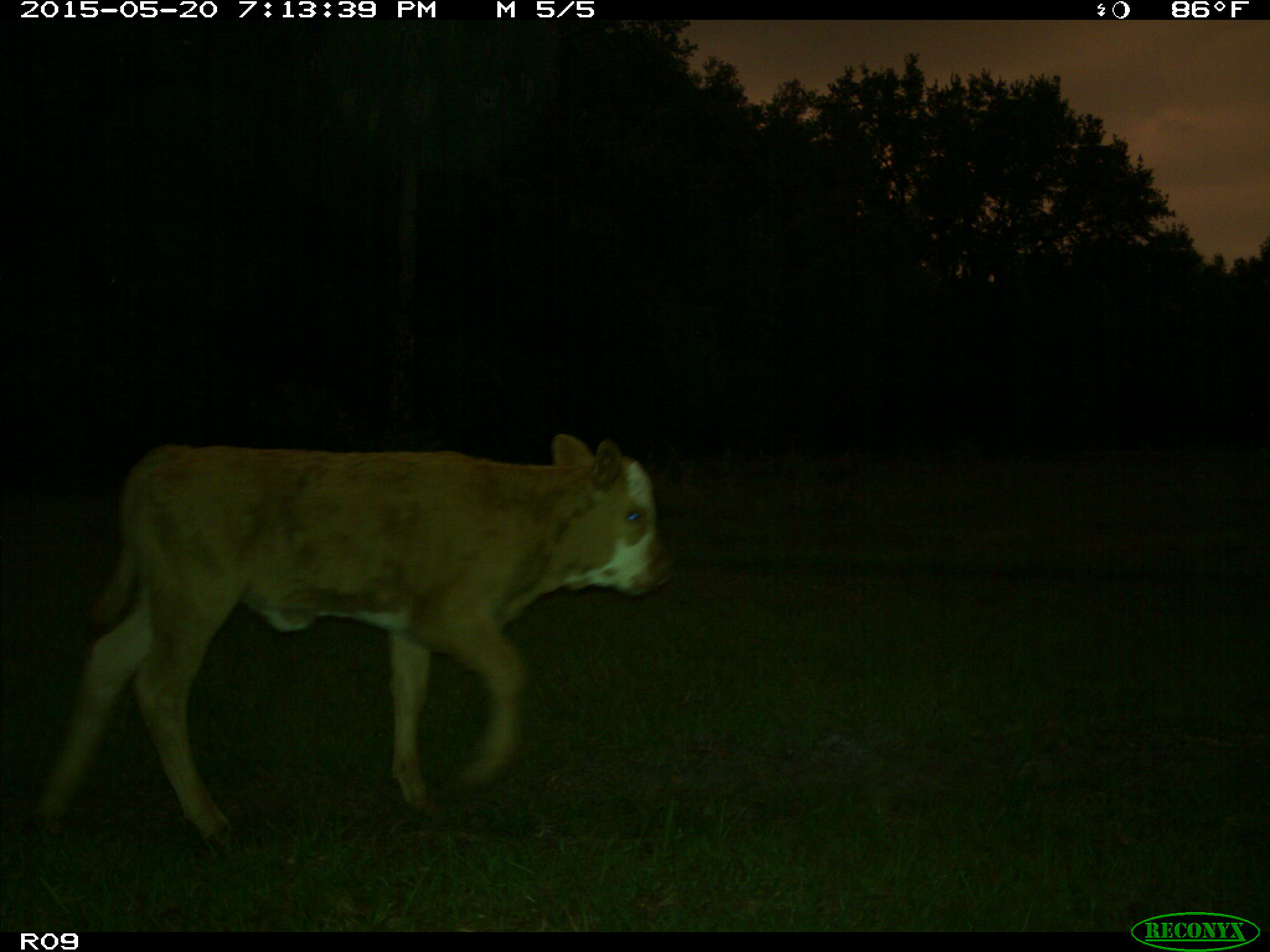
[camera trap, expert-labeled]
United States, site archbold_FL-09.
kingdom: Animalia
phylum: Chordata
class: Mammalia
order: Artiodactyla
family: Bovidae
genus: Bos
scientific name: Bos taurus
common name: domestic cow